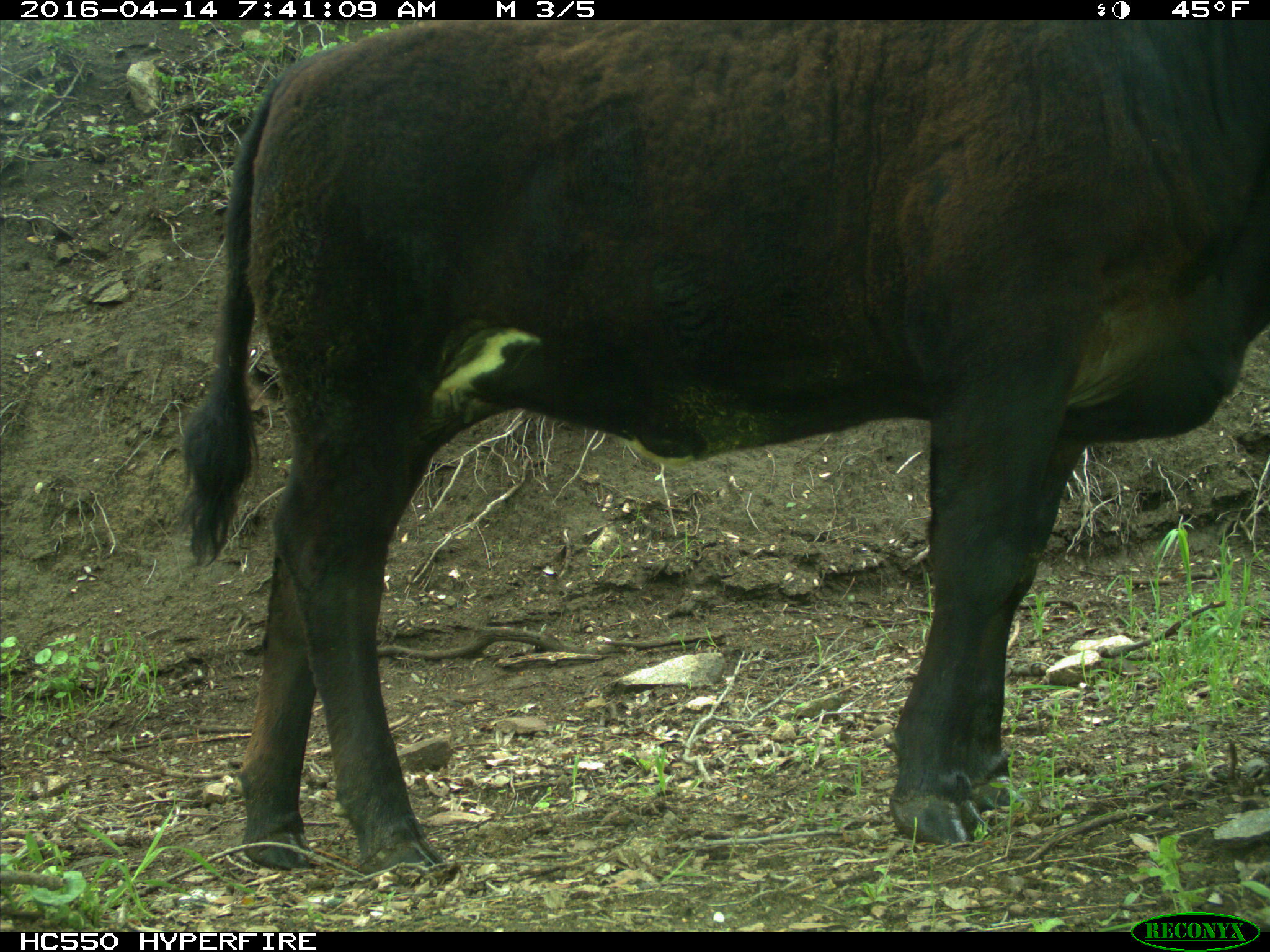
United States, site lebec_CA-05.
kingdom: Animalia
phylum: Chordata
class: Mammalia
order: Artiodactyla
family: Bovidae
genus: Bos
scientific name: Bos taurus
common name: domestic cow